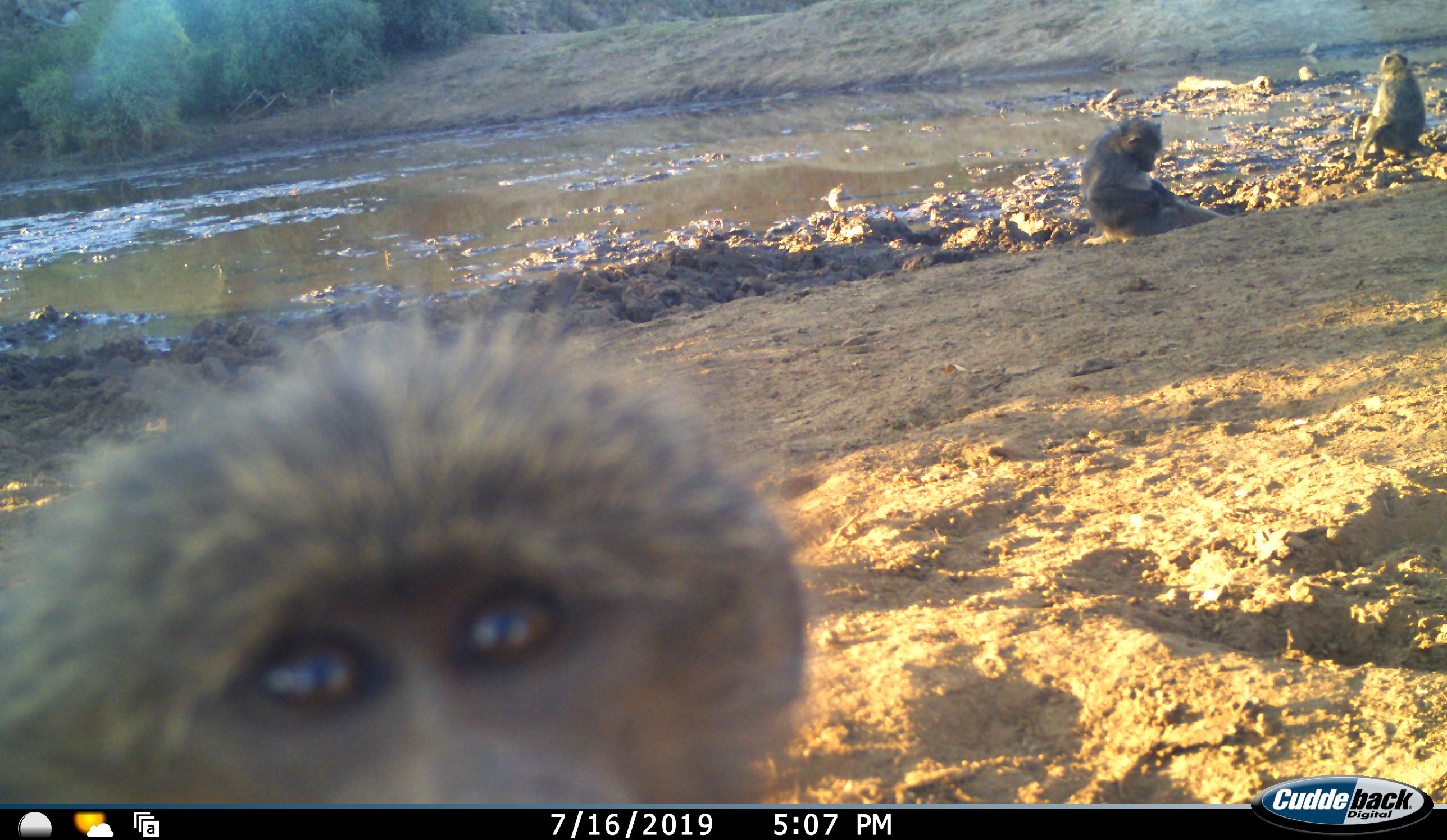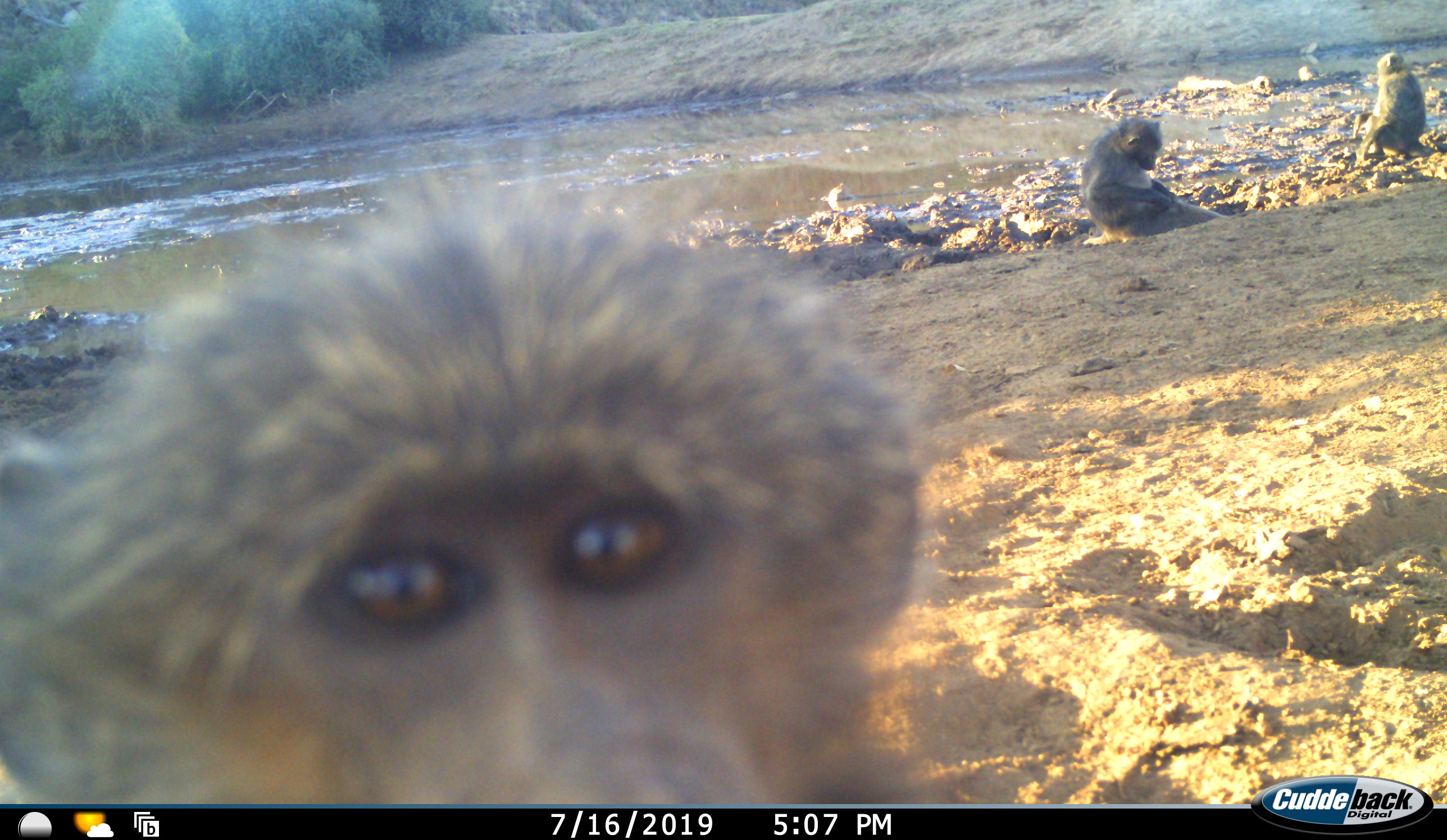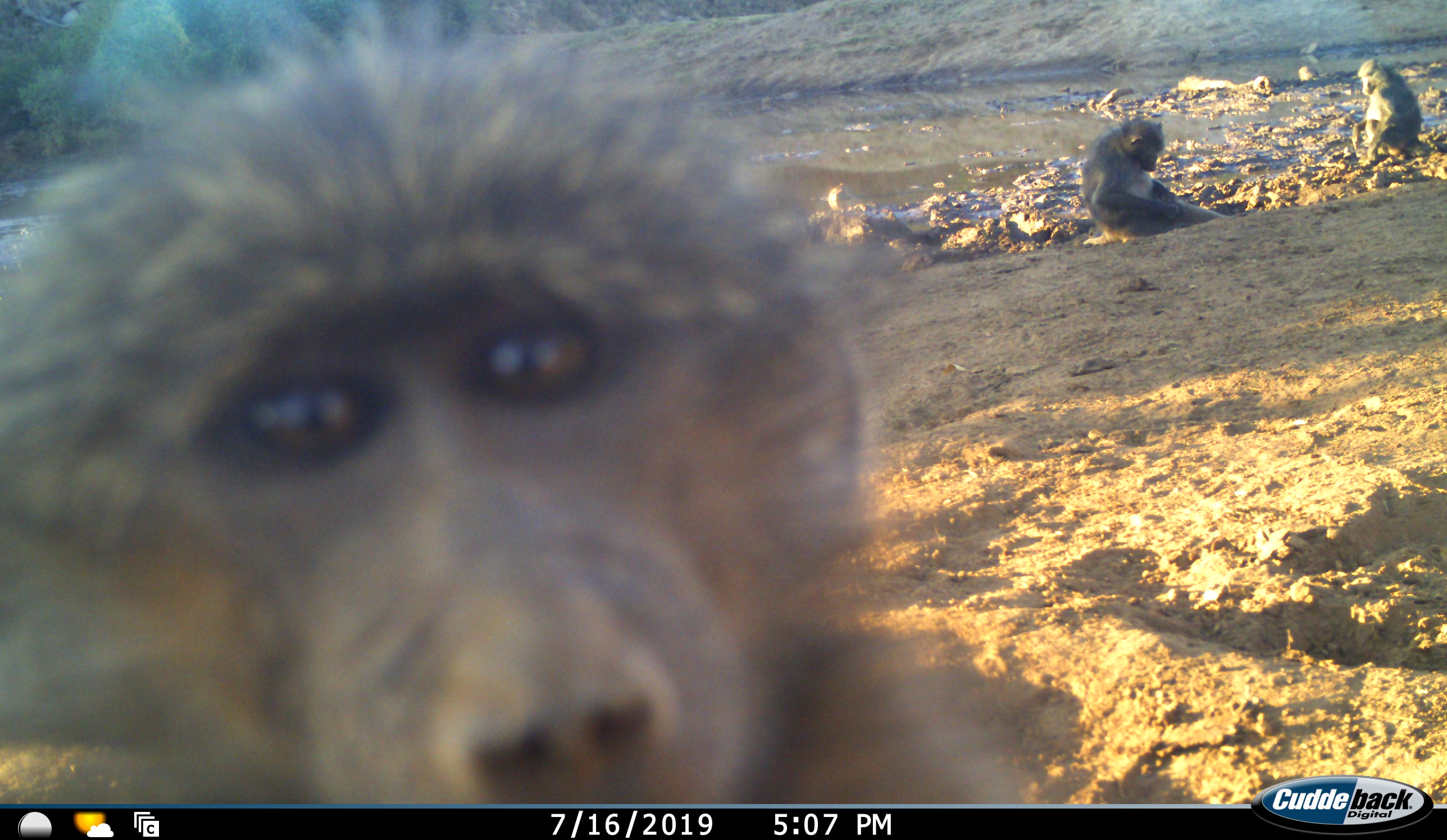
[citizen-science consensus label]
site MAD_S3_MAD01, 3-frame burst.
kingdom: Animalia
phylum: Chordata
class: Mammalia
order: Primates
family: Cercopithecidae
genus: Papio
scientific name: Papio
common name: baboon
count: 3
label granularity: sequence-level